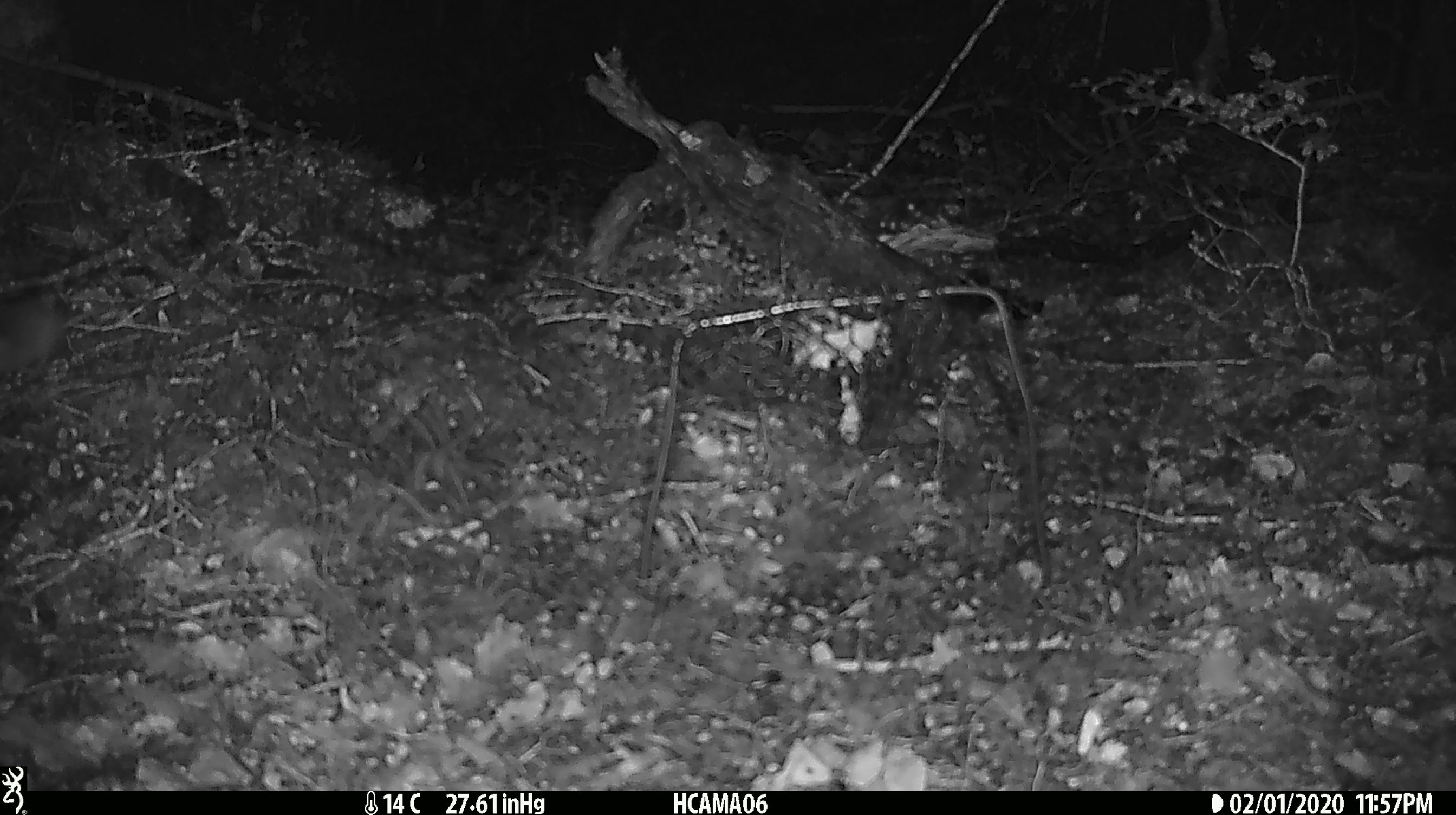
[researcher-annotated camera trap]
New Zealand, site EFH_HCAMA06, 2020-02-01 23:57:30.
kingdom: Animalia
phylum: Chordata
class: Mammalia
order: Rodentia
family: Muridae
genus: Mus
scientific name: Mus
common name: mouse